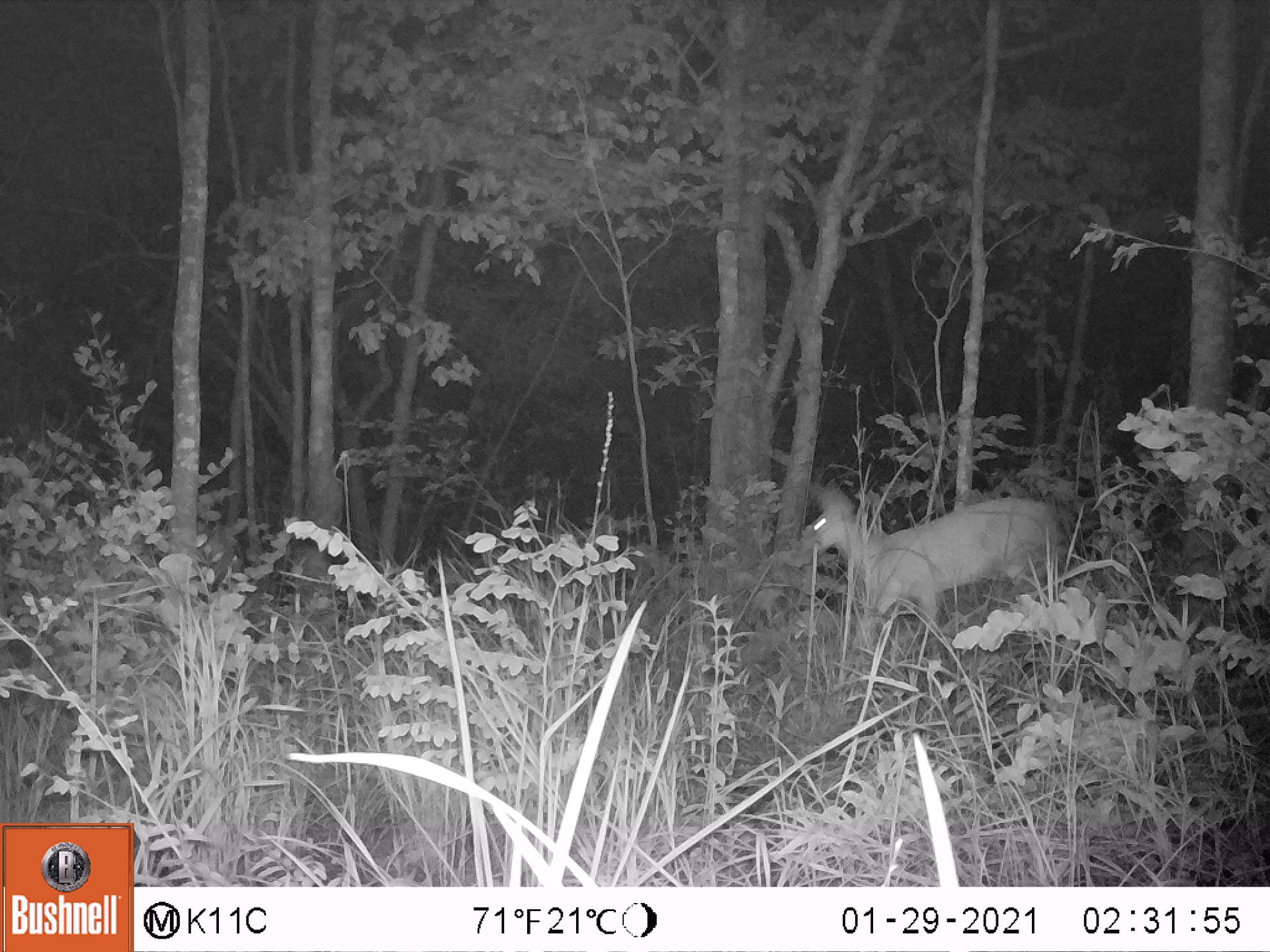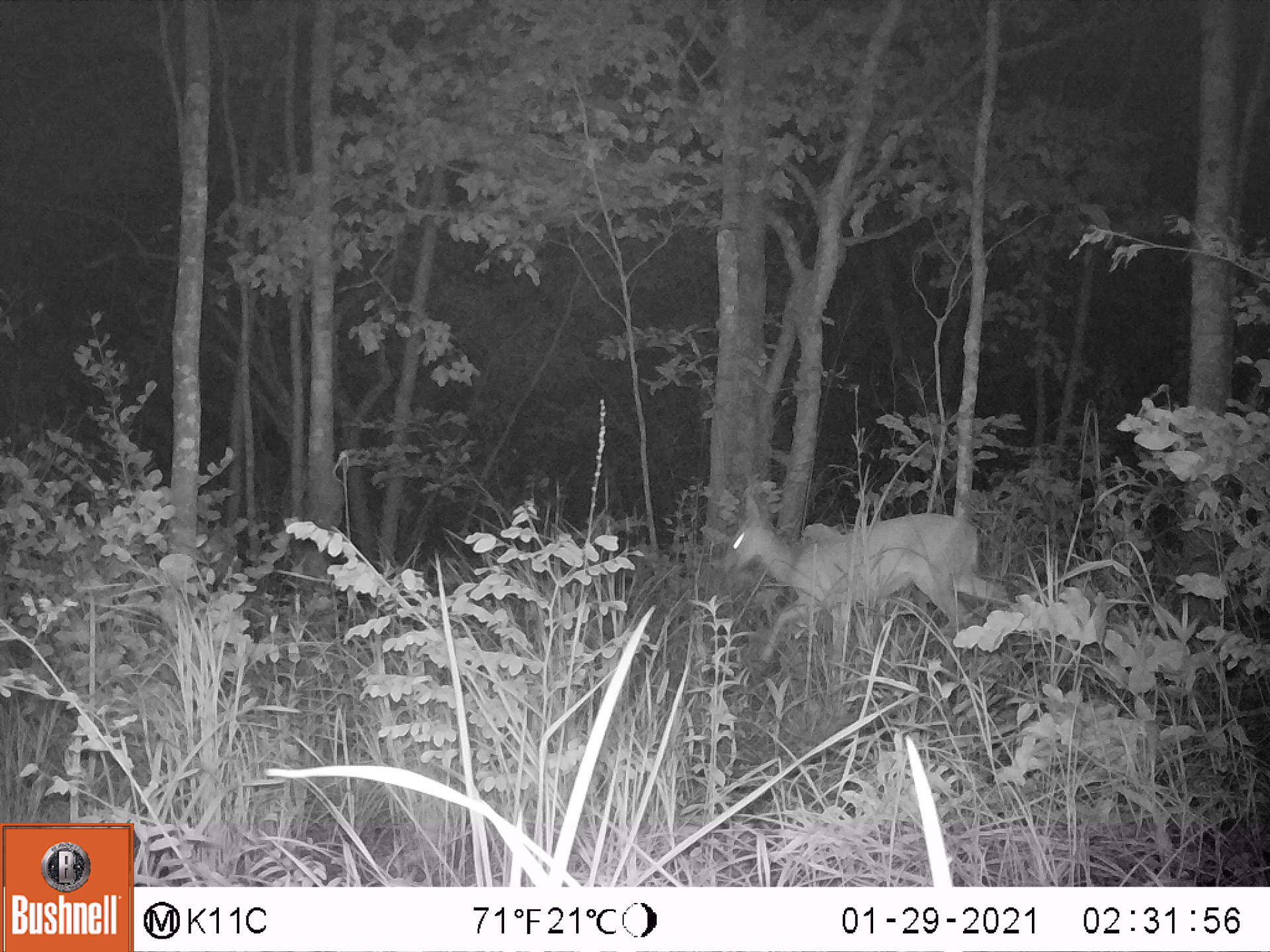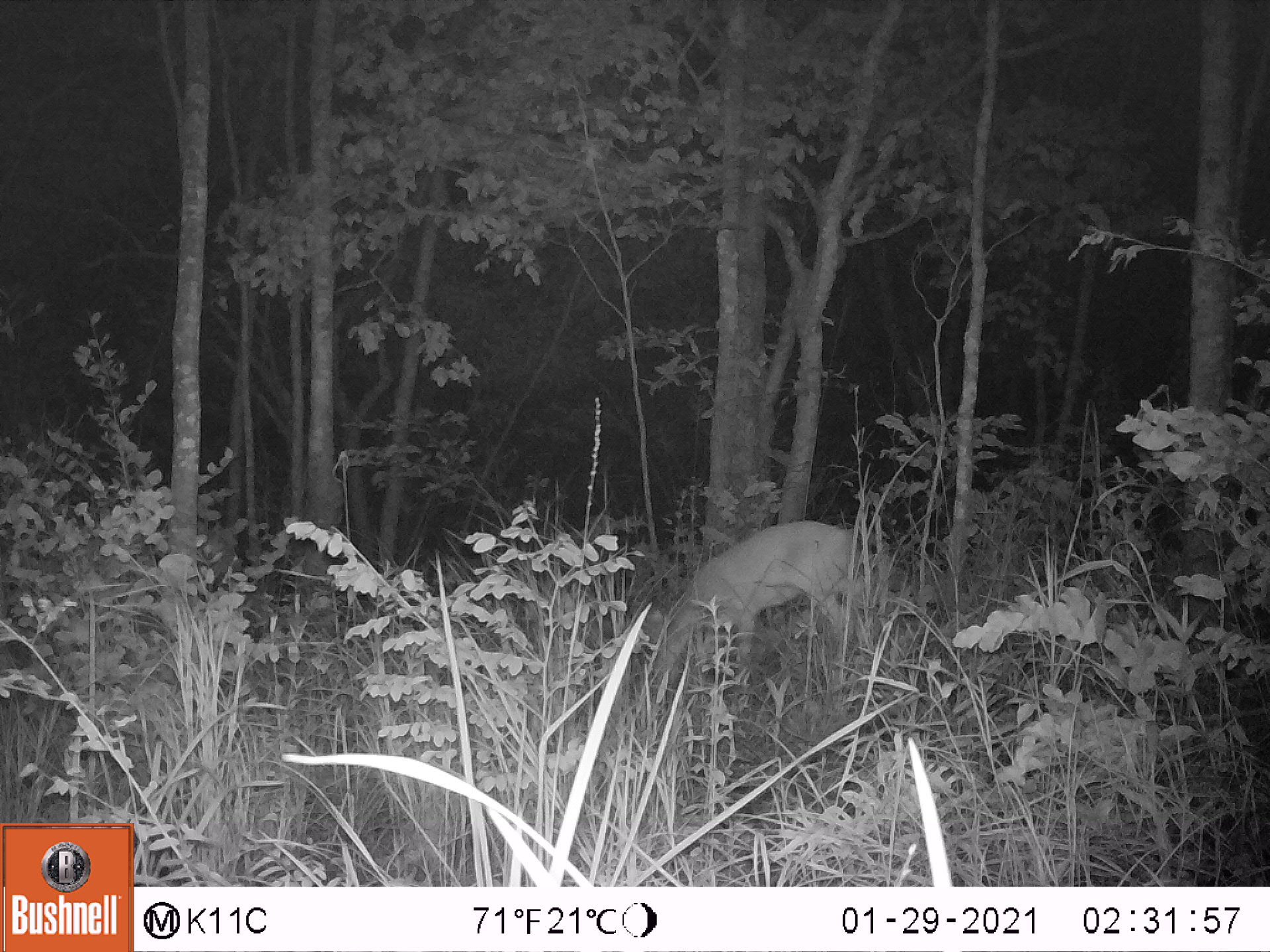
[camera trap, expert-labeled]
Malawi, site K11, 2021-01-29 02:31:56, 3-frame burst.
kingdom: Animalia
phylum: Chordata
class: Mammalia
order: Artiodactyla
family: Bovidae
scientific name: Antilopinae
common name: small antelope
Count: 1.